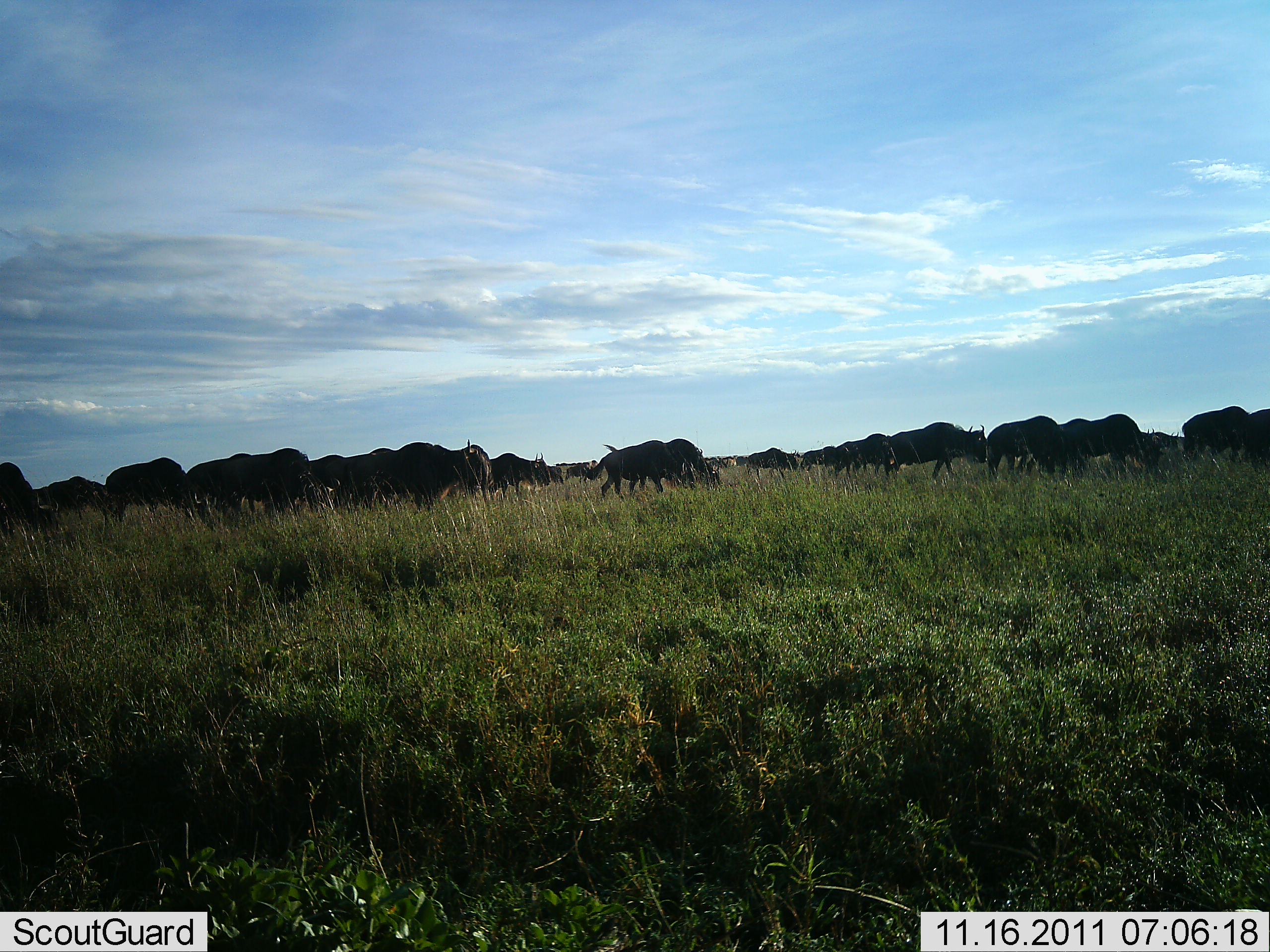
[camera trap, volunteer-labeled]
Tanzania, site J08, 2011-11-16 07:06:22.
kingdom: Animalia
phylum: Chordata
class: Mammalia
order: Artiodactyla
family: Bovidae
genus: Connochaetes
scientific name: Connochaetes taurinus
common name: blue wildebeest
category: wildebeest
Wildebeest (blue wildebeest) (Connochaetes taurinus), count 11-50. Behavior (volunteer vote fractions): standing 7%, resting 0%, moving 93%, interacting 0%. Young present (vote fraction): 7%. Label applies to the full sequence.